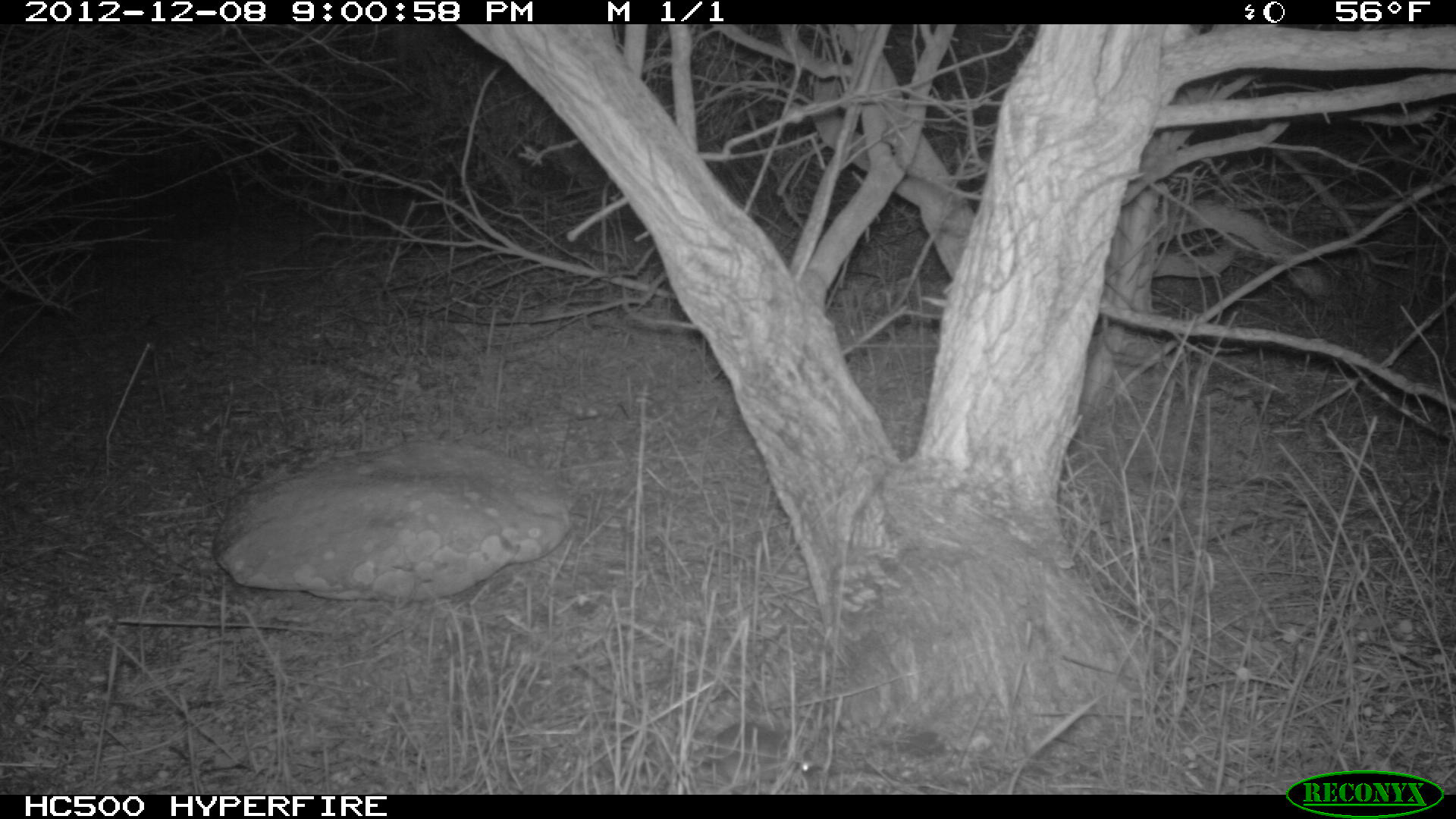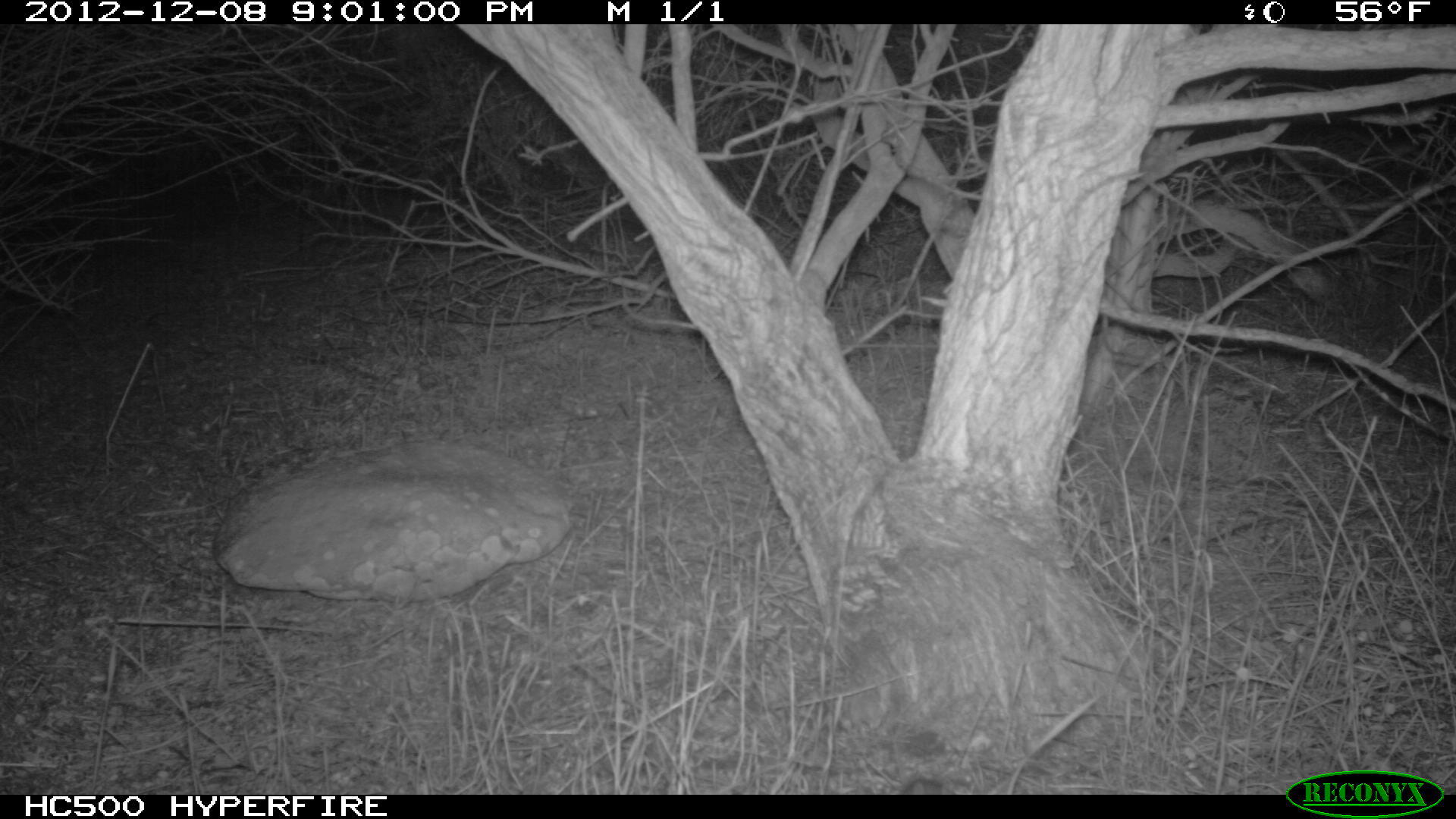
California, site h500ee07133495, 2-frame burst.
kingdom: Animalia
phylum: Chordata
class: Mammalia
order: Rodentia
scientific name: Rodentia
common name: rodent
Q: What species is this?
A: Rodent (Rodentia).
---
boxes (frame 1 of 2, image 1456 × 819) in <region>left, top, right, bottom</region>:
rodent: <region>688, 720, 813, 780</region>